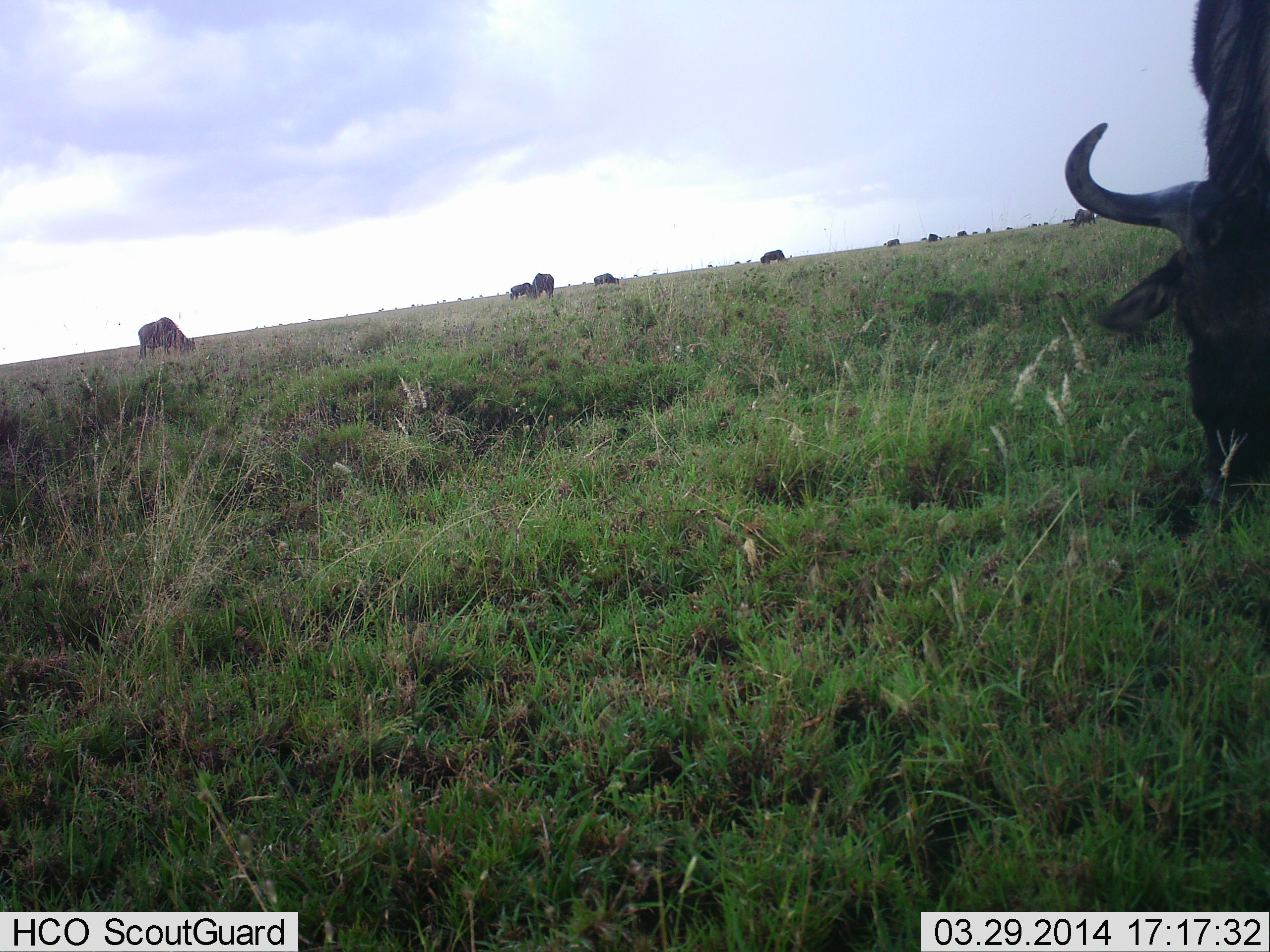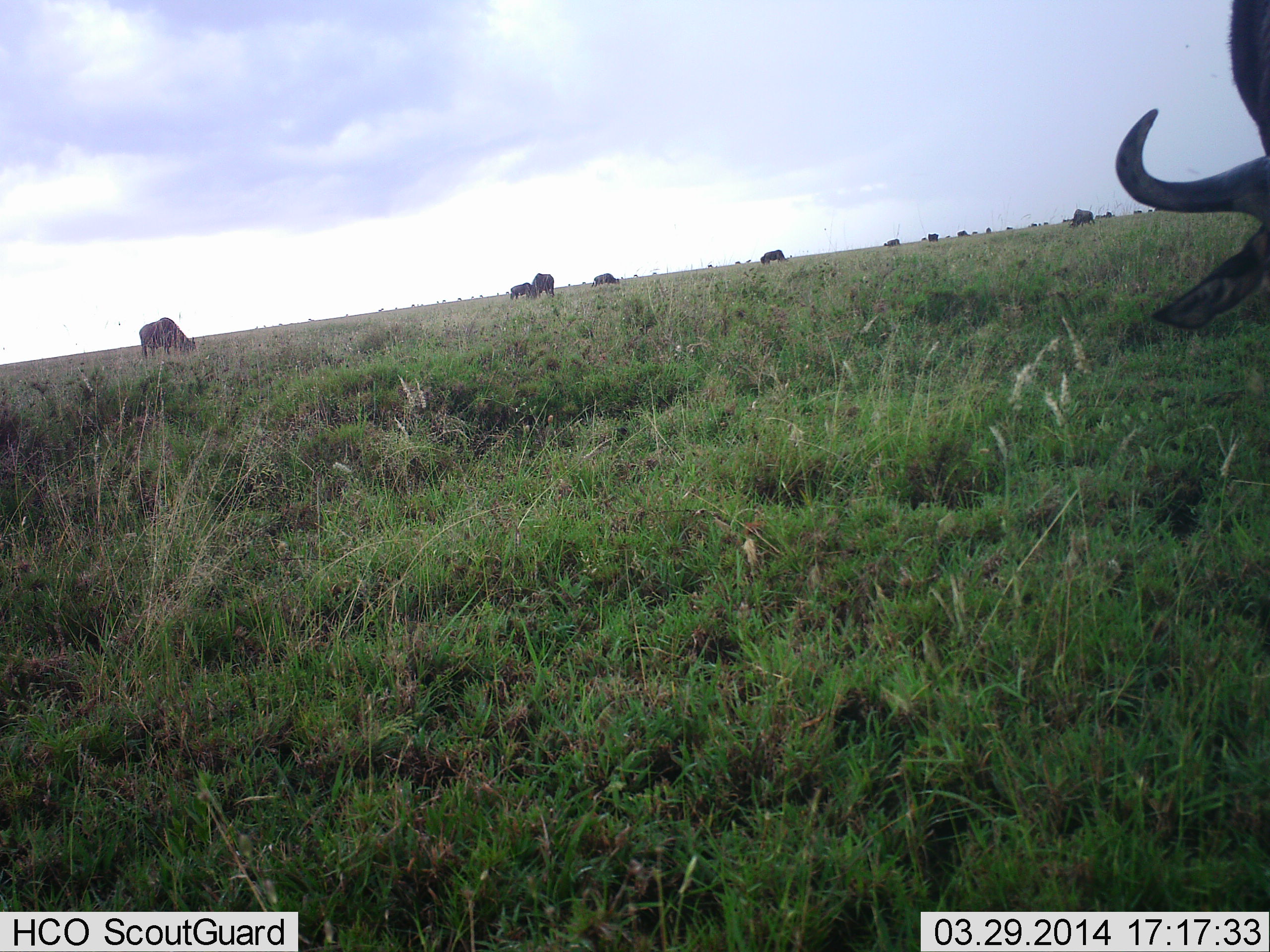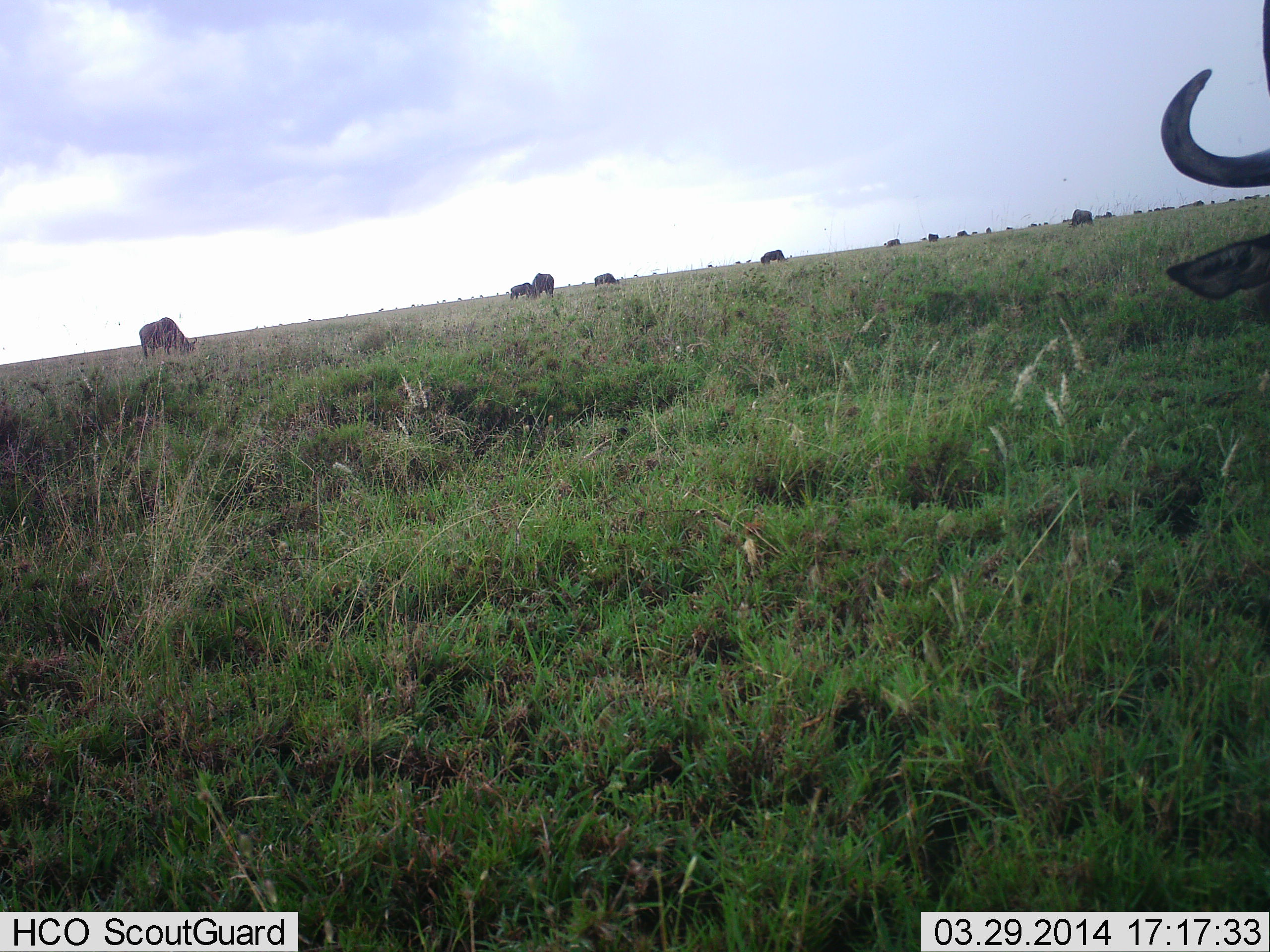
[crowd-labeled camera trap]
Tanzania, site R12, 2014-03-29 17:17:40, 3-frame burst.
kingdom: Animalia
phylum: Chordata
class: Mammalia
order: Artiodactyla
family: Bovidae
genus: Connochaetes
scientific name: Connochaetes taurinus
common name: blue wildebeest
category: wildebeest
Wildebeest (blue wildebeest) (Connochaetes taurinus), count 9. Behavior (volunteer vote fractions): standing 30%, resting 0%, moving 10%, interacting 0%. Young present (vote fraction): 0%. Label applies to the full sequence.